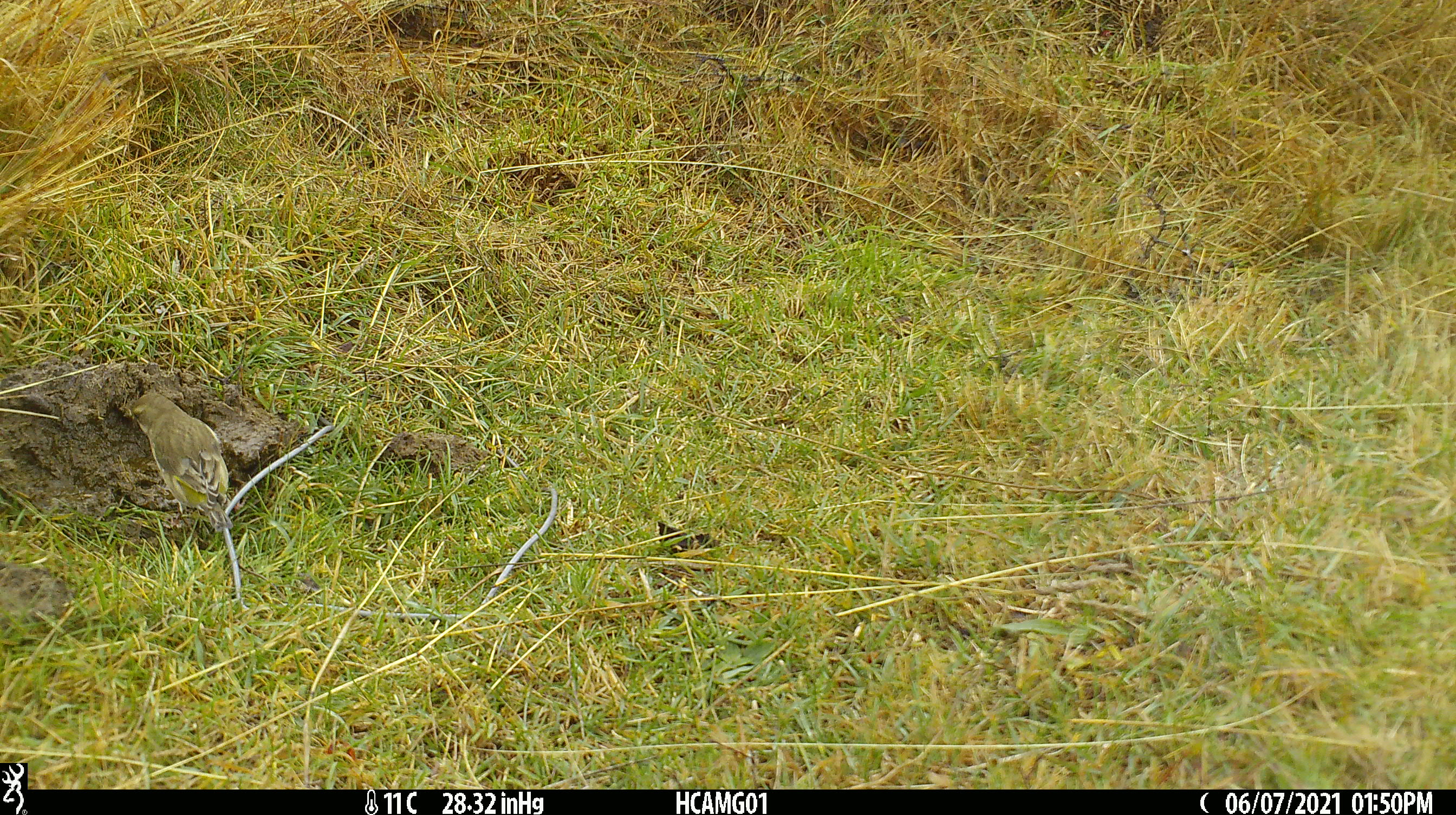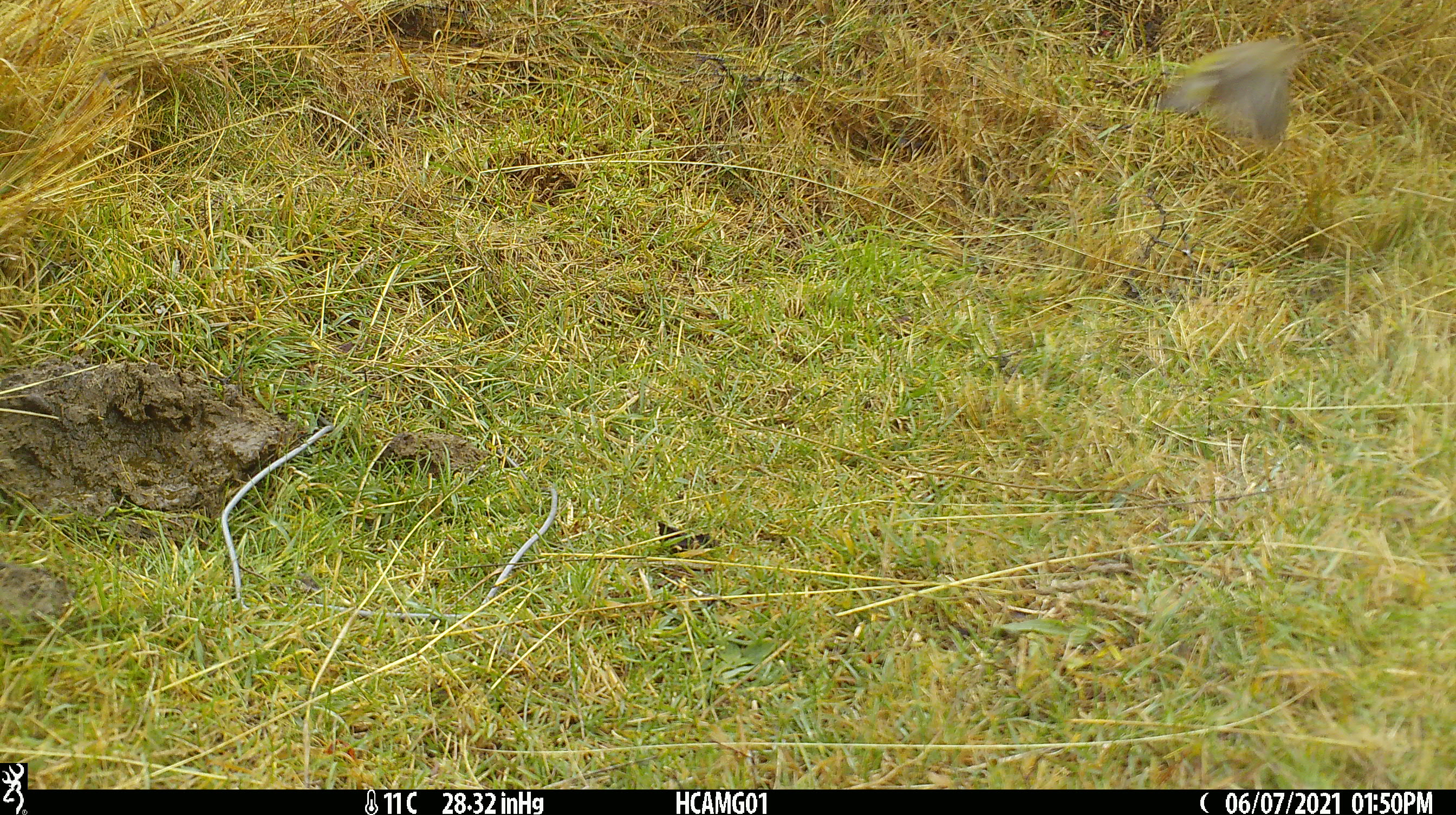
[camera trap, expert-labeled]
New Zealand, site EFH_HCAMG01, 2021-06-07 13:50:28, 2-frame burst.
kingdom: Animalia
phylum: Chordata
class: Aves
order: Passeriformes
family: Fringillidae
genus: Chloris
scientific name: Chloris chloris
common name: greenfinch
Greenfinch (Chloris chloris).